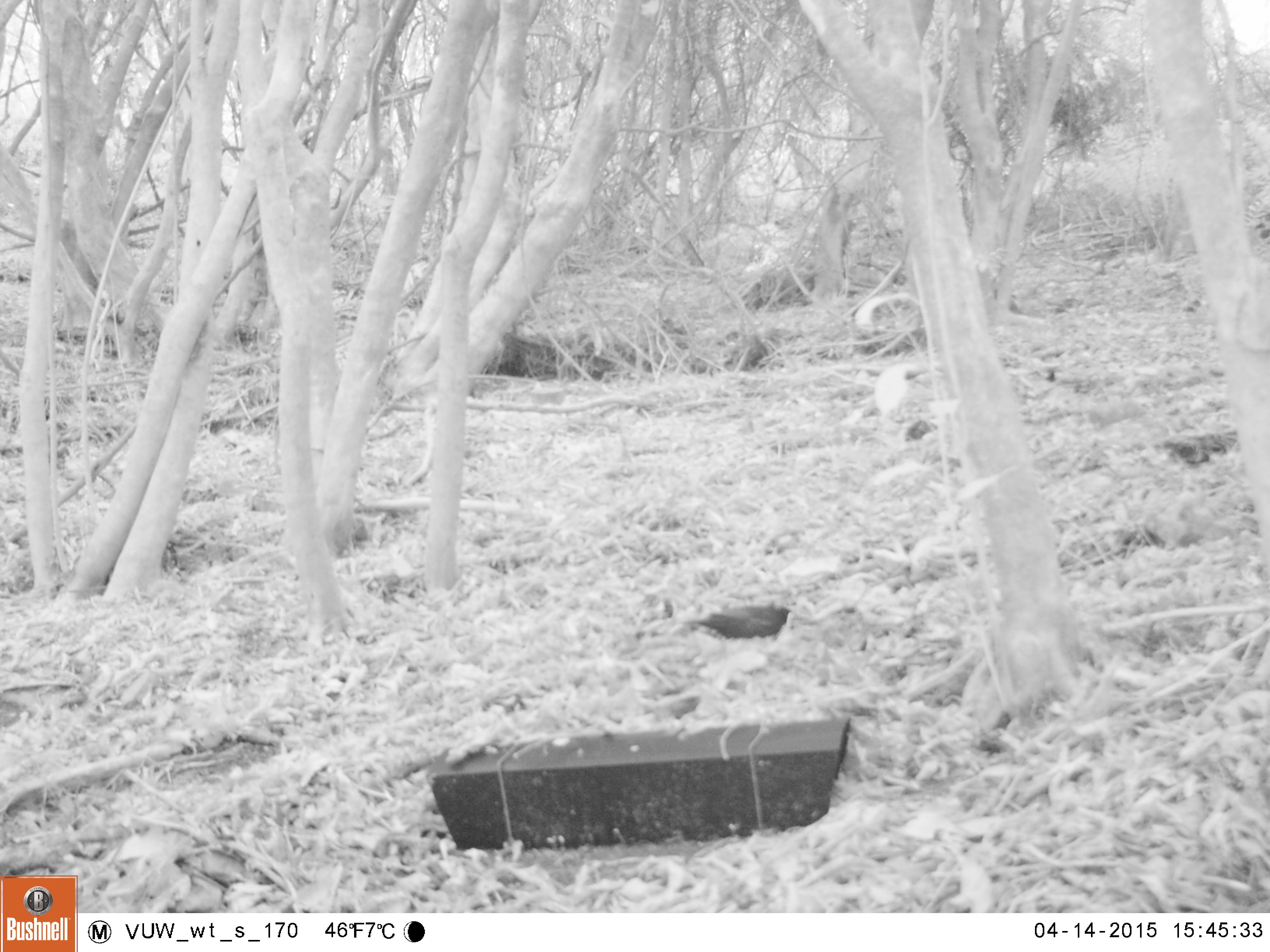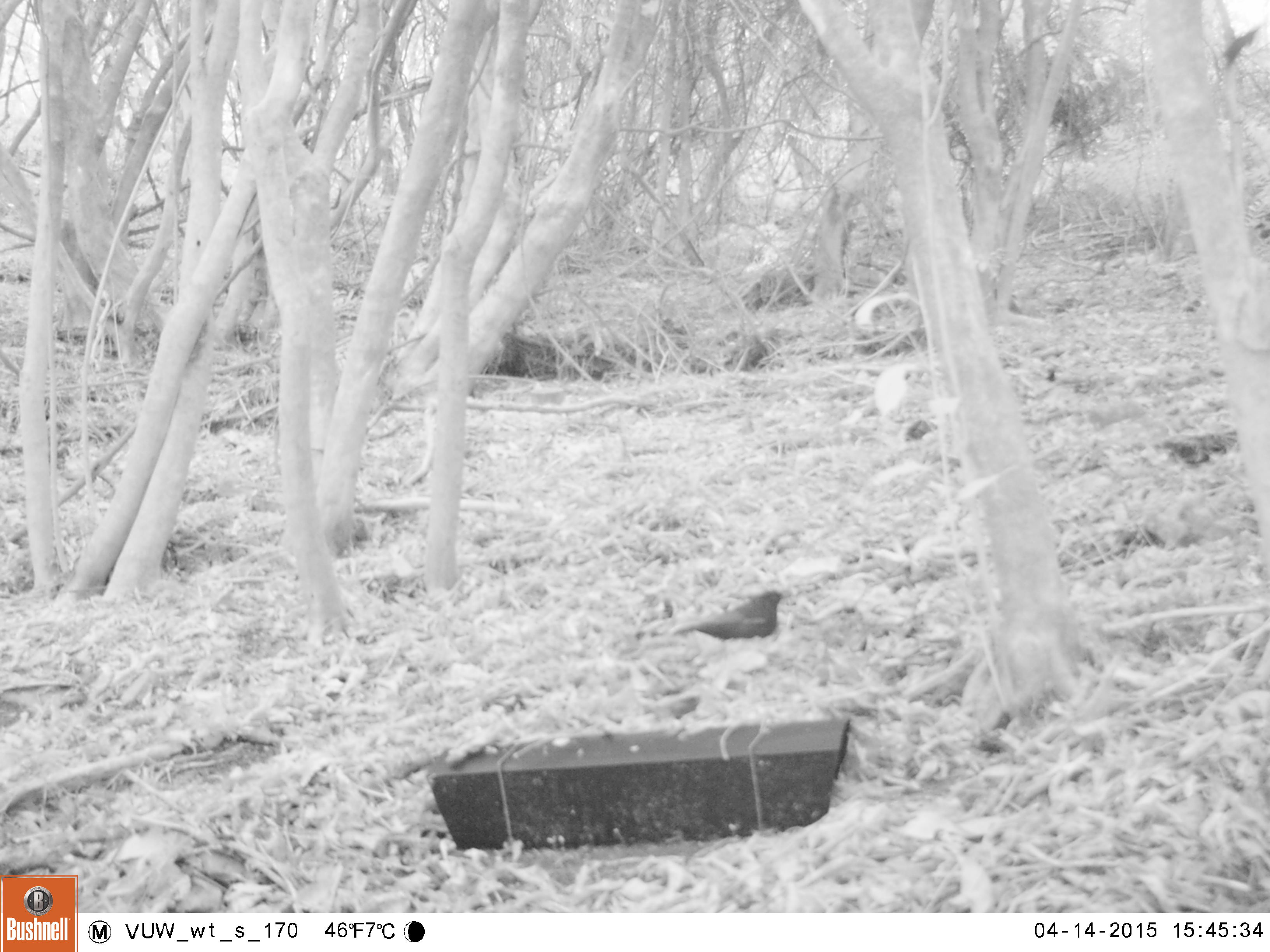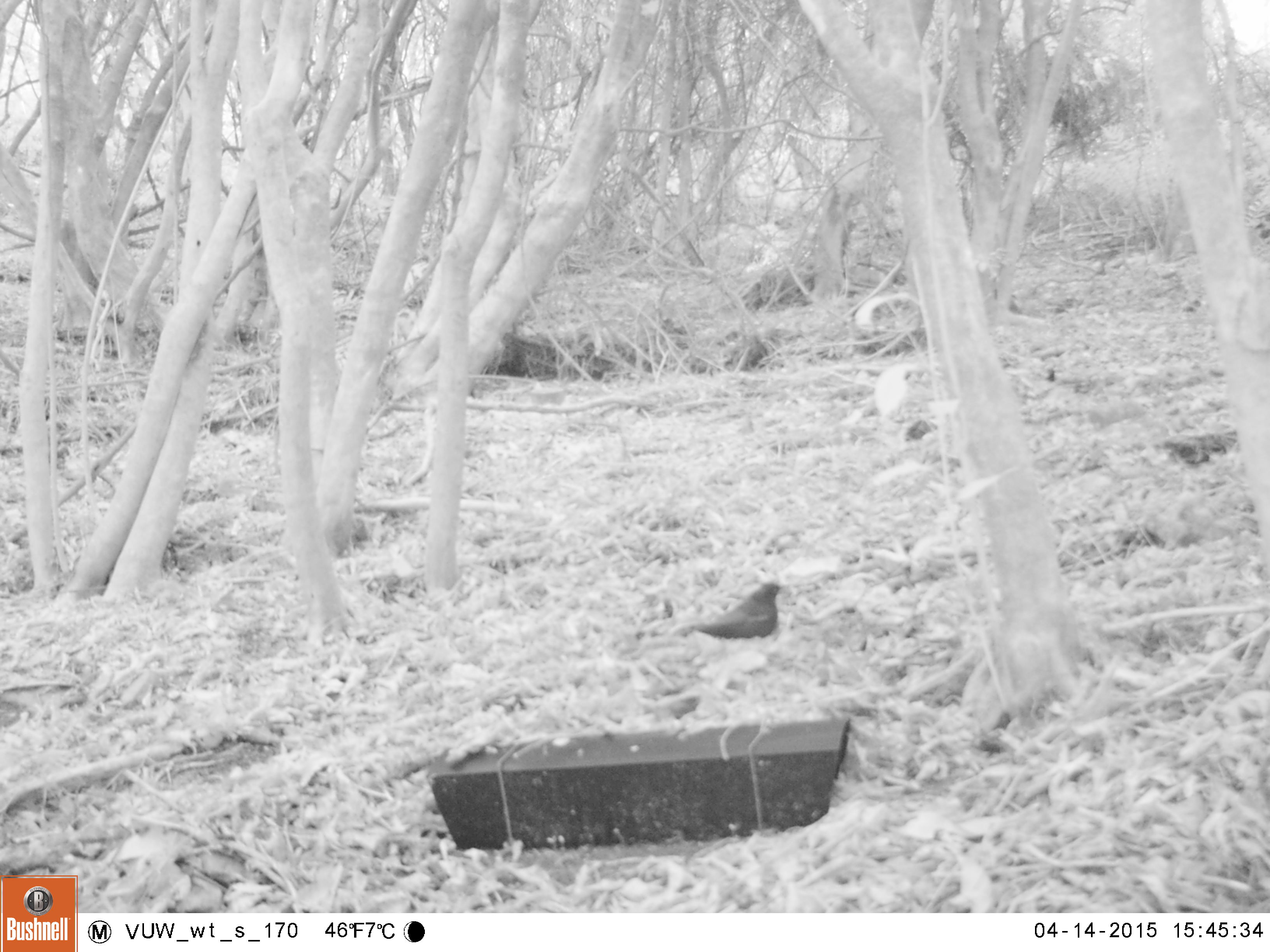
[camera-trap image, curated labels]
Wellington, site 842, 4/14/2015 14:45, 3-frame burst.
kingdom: Animalia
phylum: Chordata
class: Aves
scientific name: Aves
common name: bird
Bird (Aves).